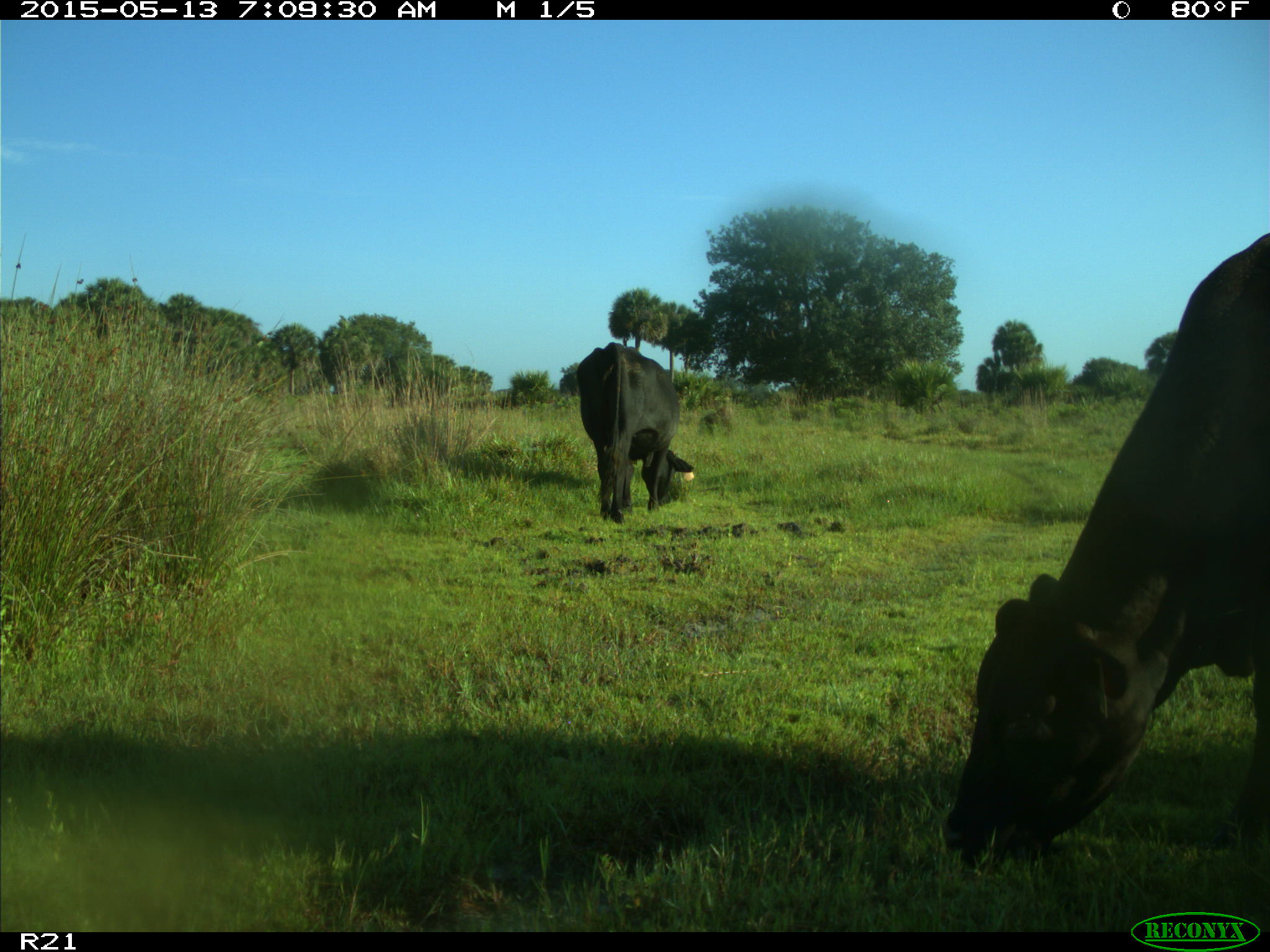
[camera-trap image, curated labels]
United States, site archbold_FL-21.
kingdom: Animalia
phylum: Chordata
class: Mammalia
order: Artiodactyla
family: Bovidae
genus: Bos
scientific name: Bos taurus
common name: domestic cow